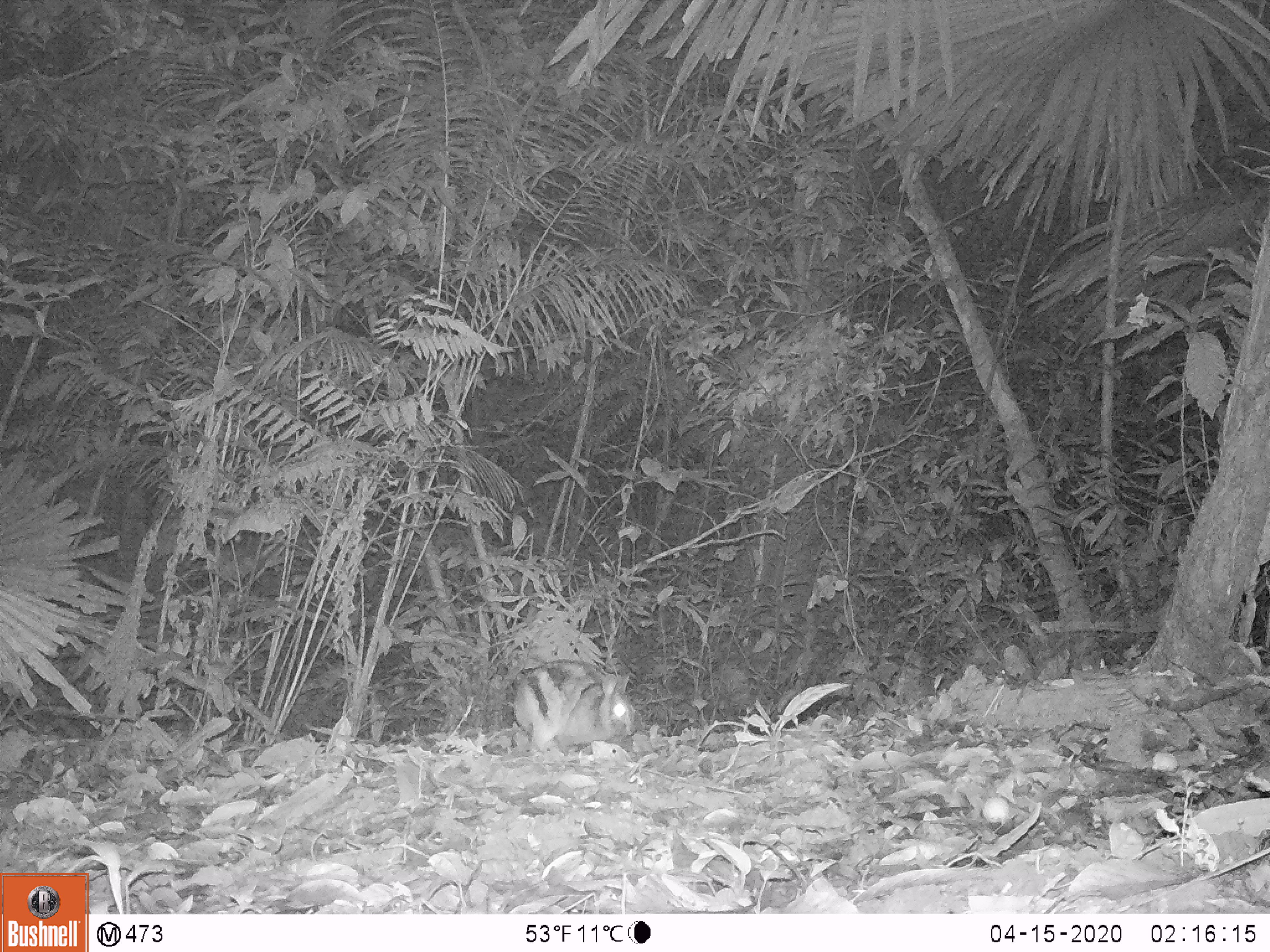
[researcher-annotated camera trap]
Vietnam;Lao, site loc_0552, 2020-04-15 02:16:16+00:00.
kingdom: Animalia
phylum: Chordata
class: Mammalia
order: Lagomorpha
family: Leporidae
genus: Nesolagus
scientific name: Nesolagus timminsi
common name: annamite striped rabbit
Annamite striped rabbit (Nesolagus timminsi). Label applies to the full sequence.